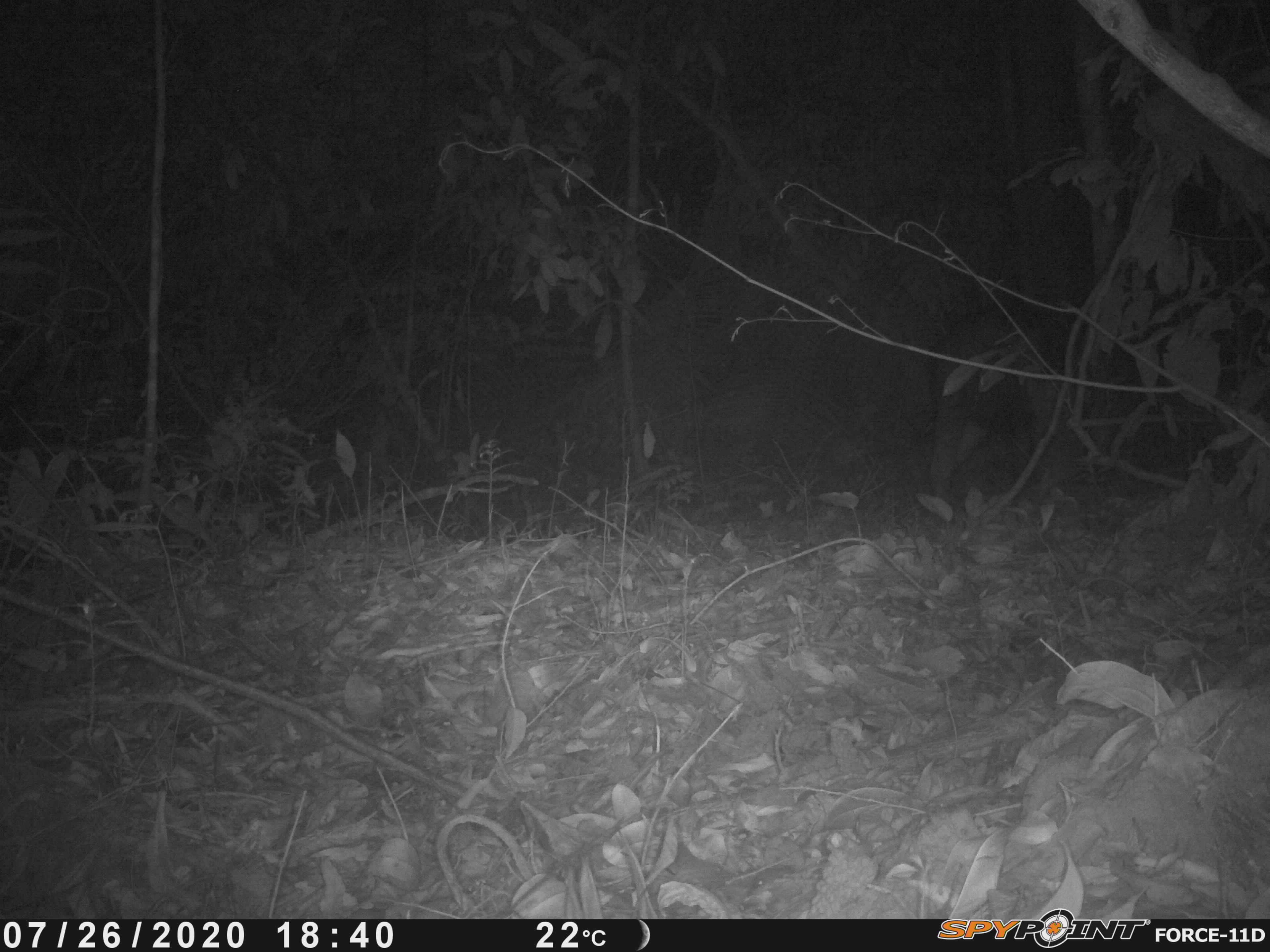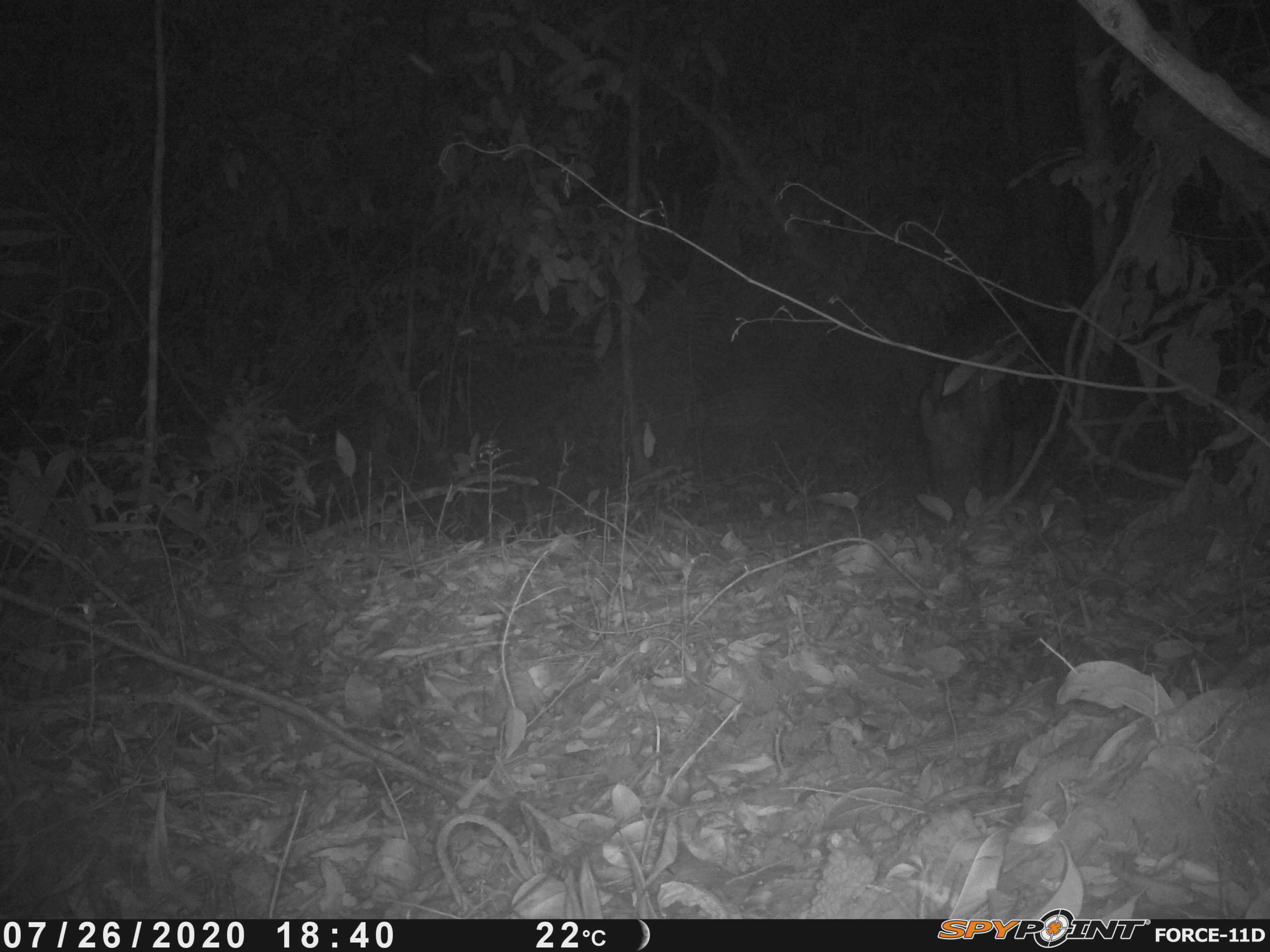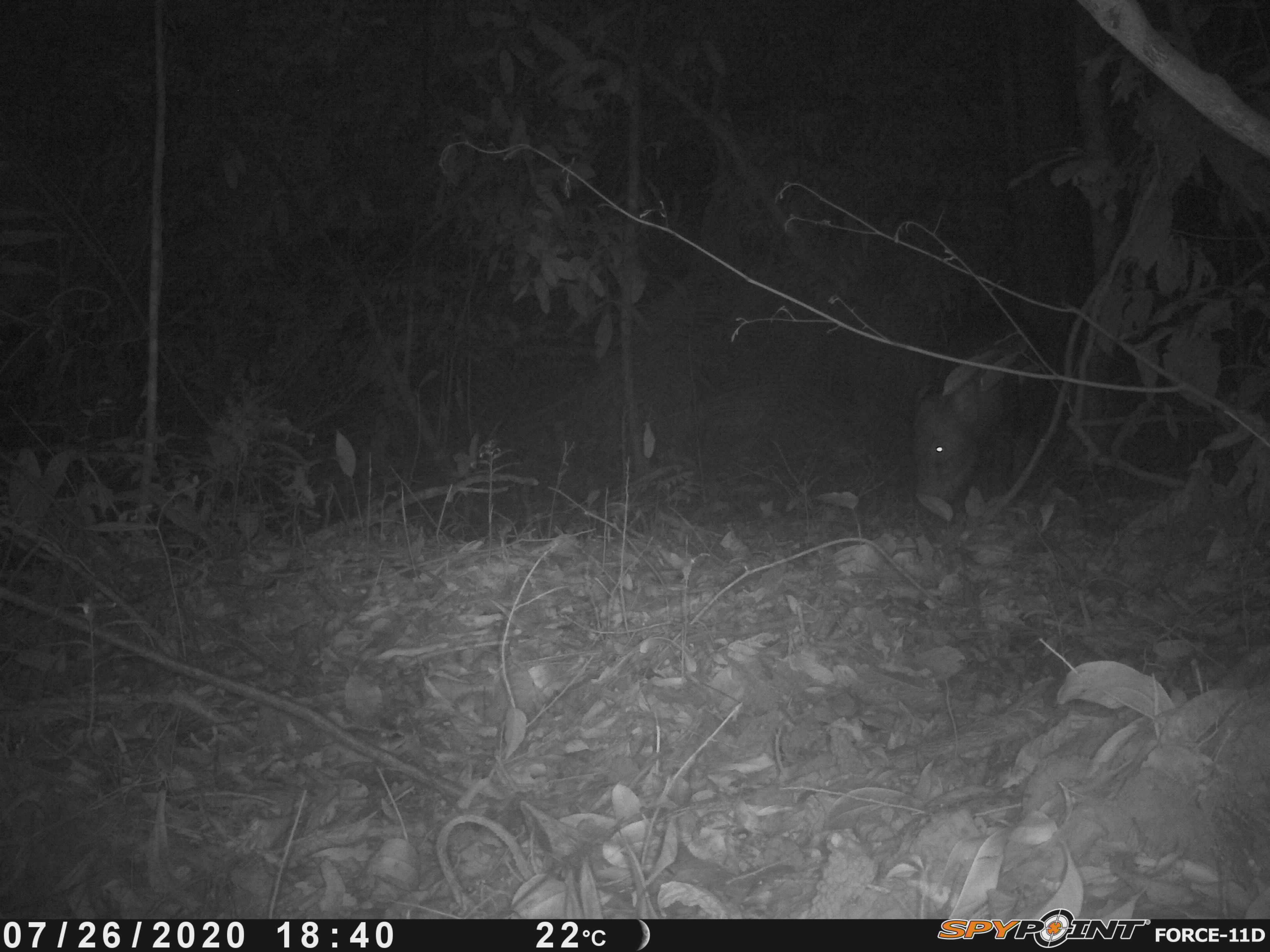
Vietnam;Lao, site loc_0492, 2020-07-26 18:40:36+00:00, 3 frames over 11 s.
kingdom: Animalia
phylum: Chordata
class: Mammalia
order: Artiodactyla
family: Suidae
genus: Sus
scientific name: Sus scrofa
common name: eurasian wild pig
Eurasian wild pig (Sus scrofa). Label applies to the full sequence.